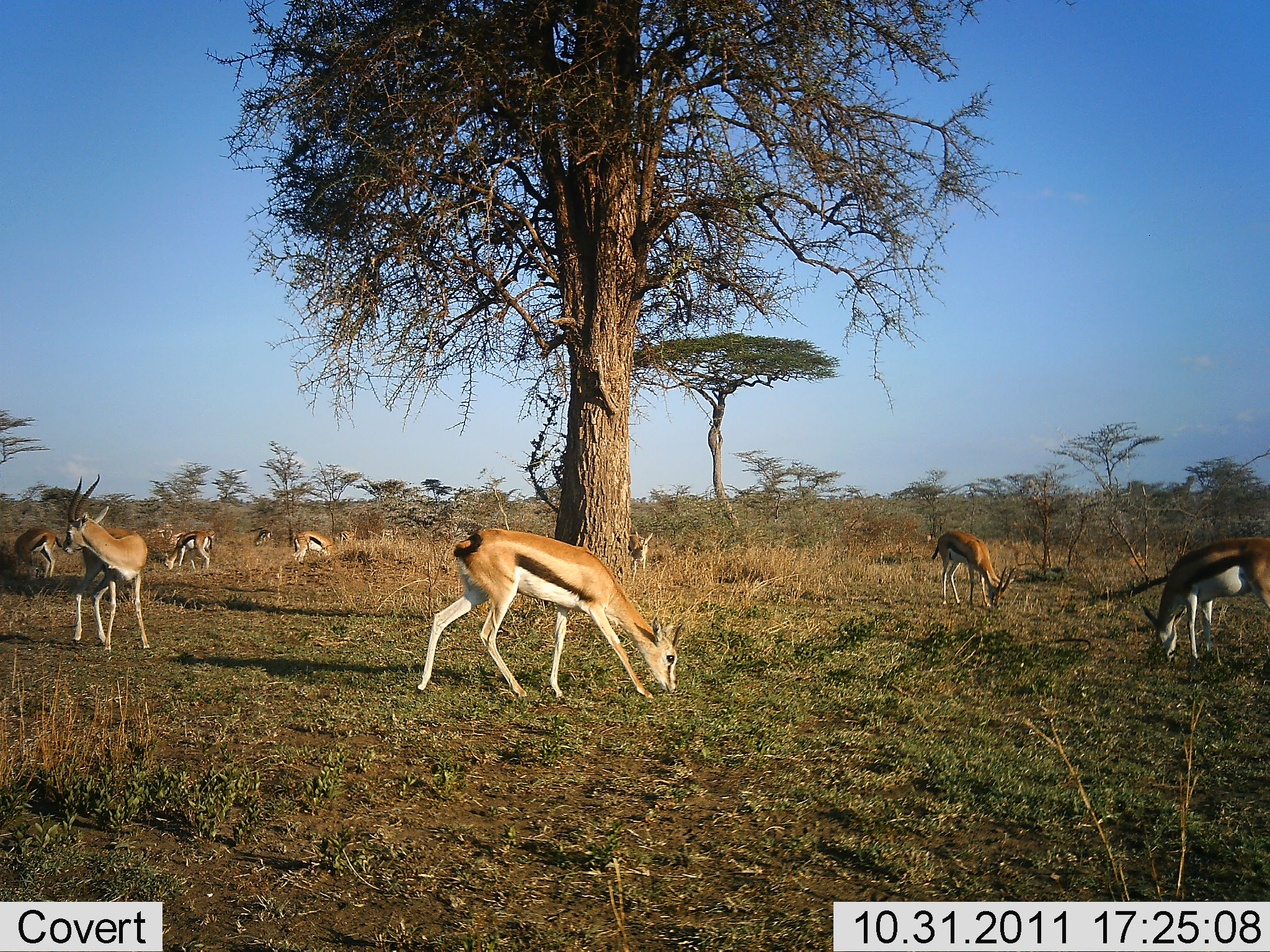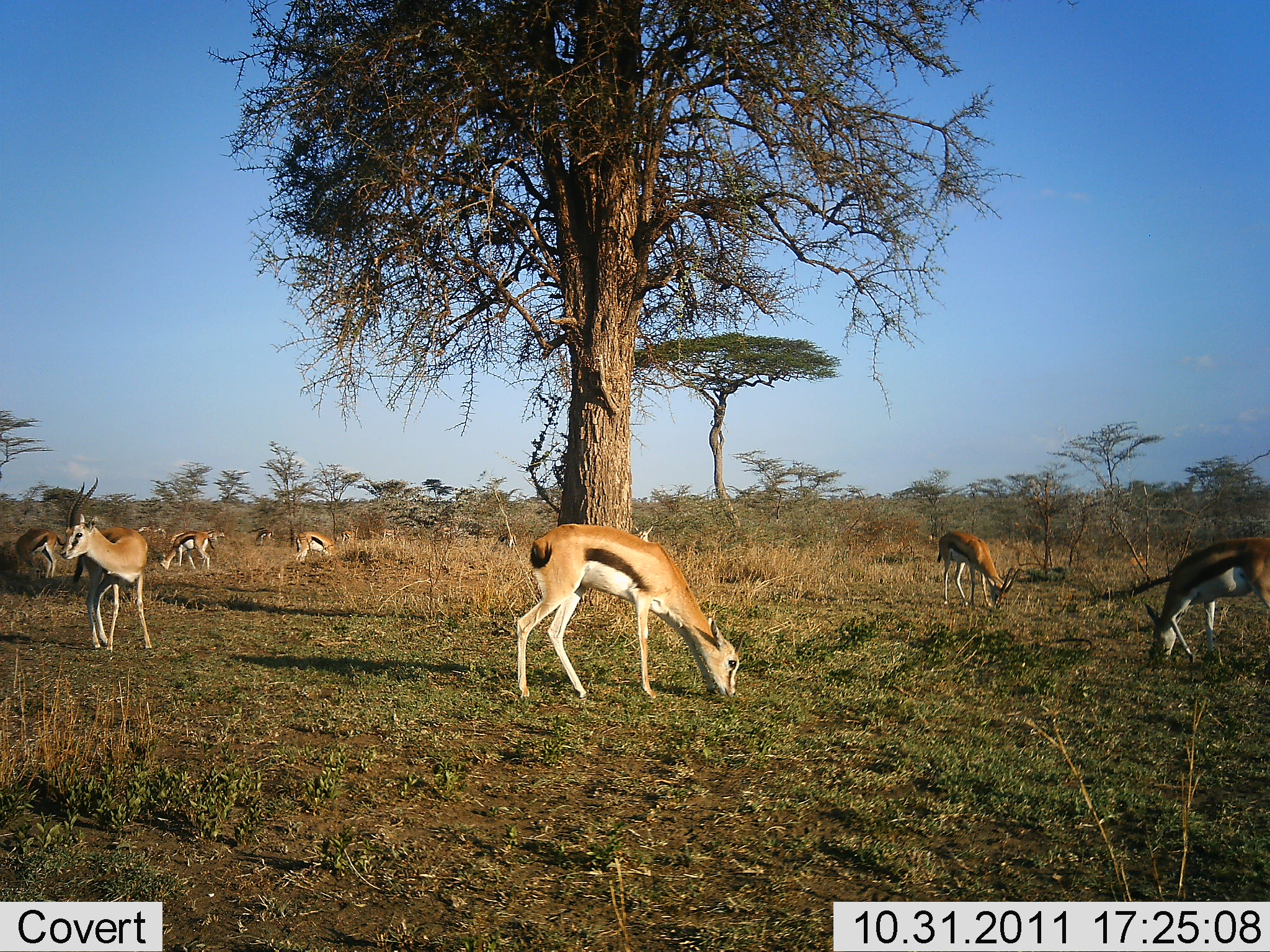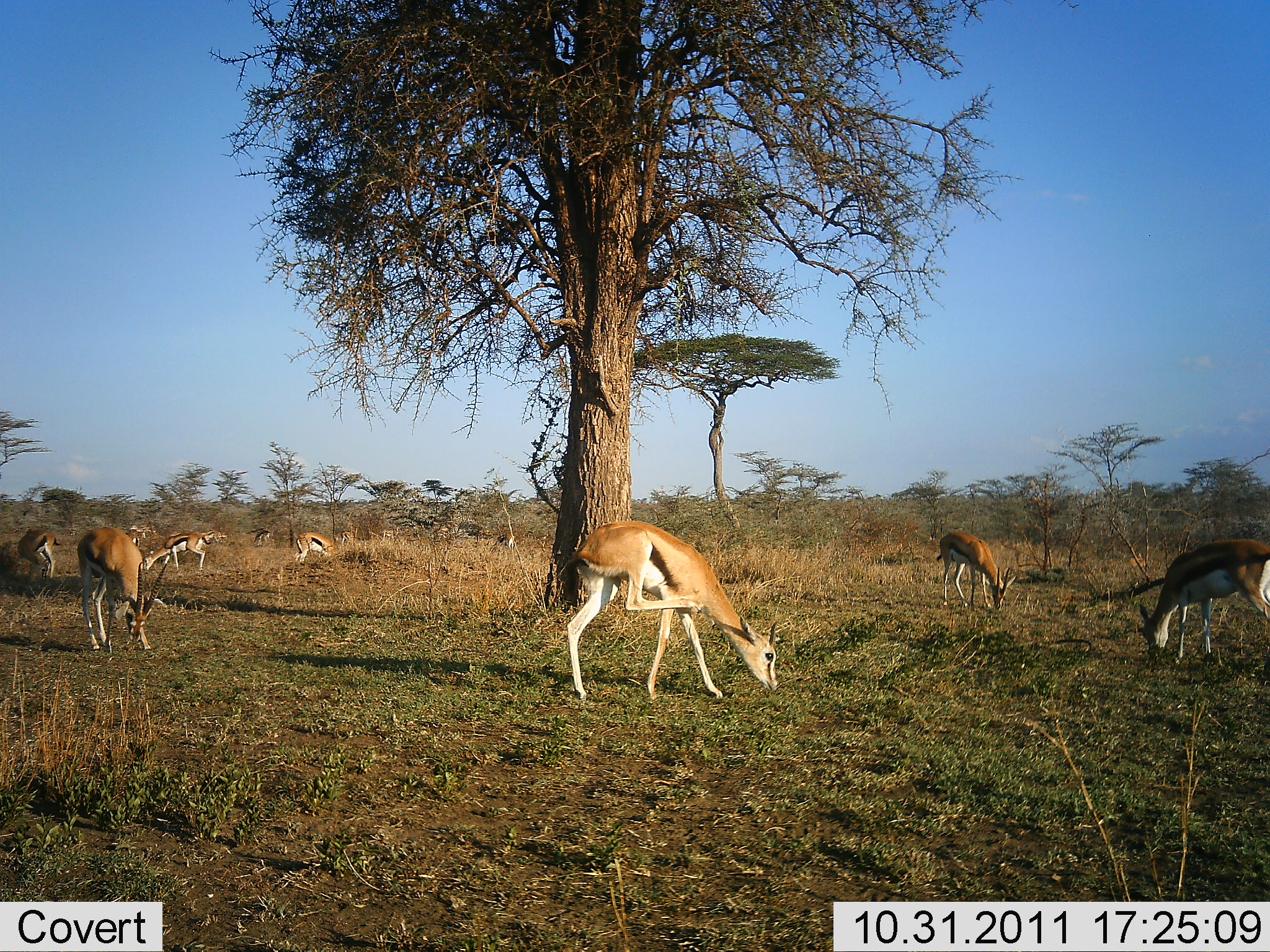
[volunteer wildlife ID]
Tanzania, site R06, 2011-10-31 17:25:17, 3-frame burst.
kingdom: Animalia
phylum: Chordata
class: Mammalia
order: Artiodactyla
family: Bovidae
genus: Eudorcas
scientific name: Eudorcas thomsonii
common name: thomson's gazelle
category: gazellethomsons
Gazellethomsons (thomson's gazelle) (Eudorcas thomsonii), count 8. Behavior (volunteer vote fractions): standing 73%, resting 0%, moving 45%, interacting 0%. Young present (vote fraction): 9%. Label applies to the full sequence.